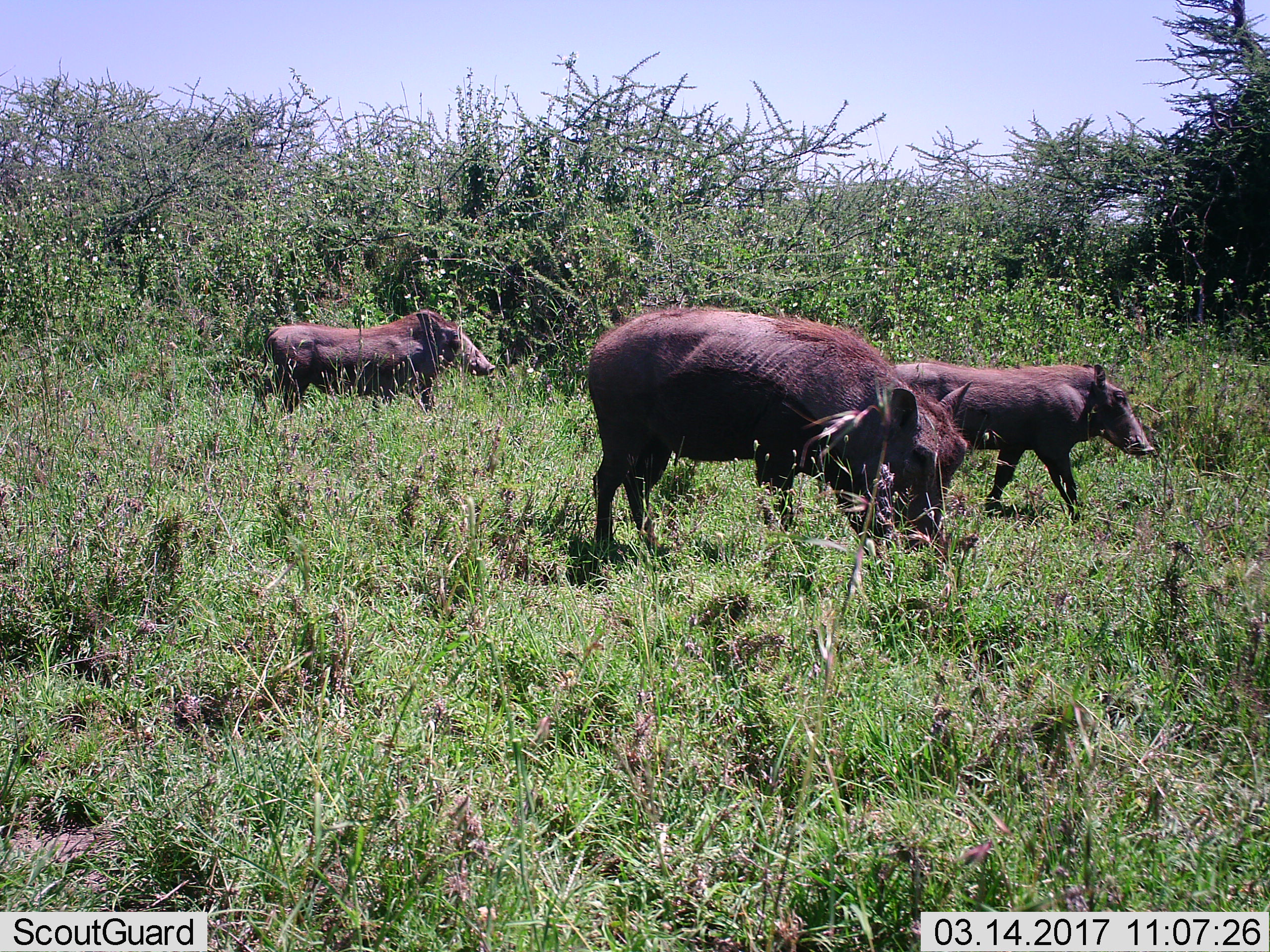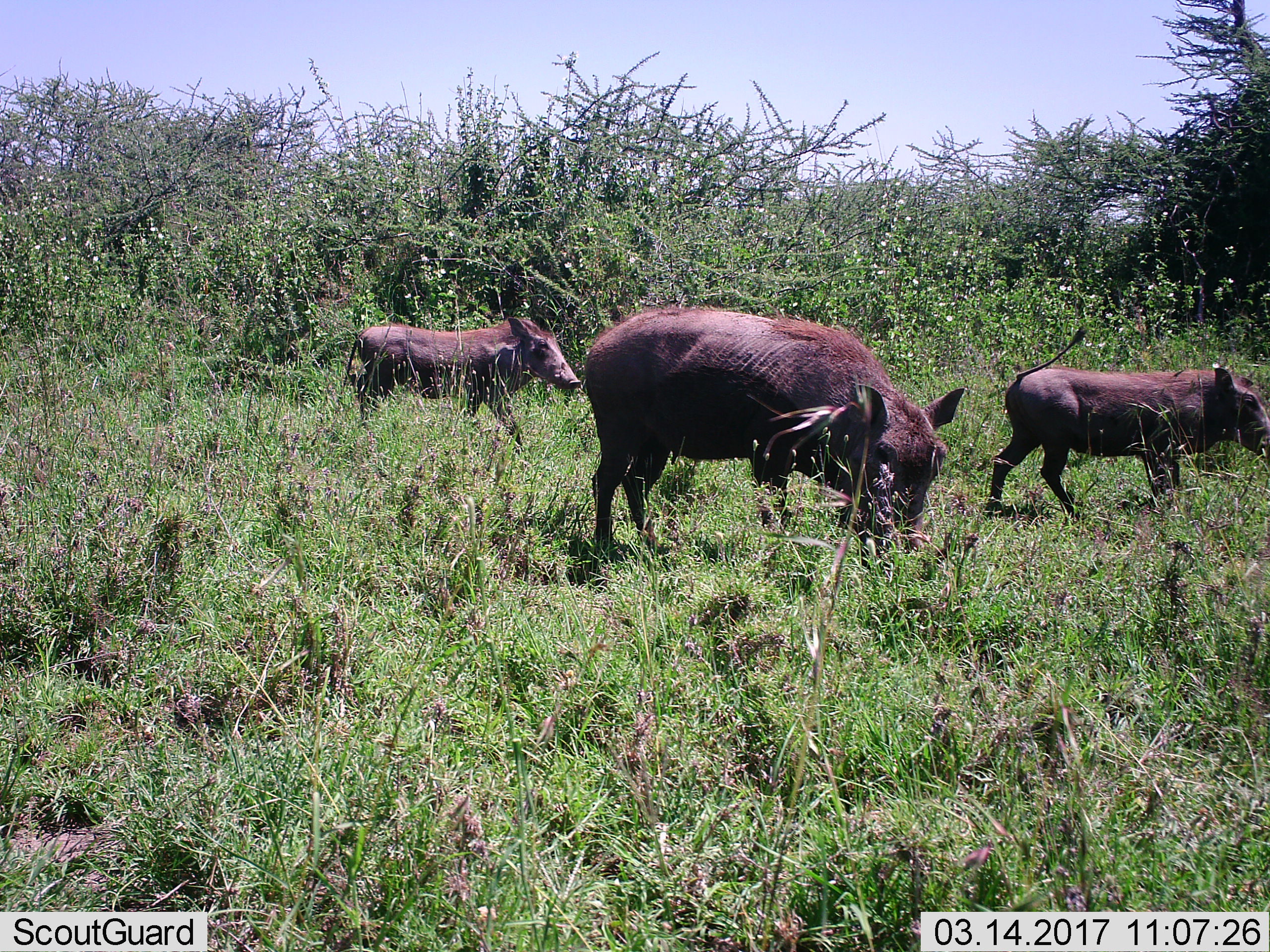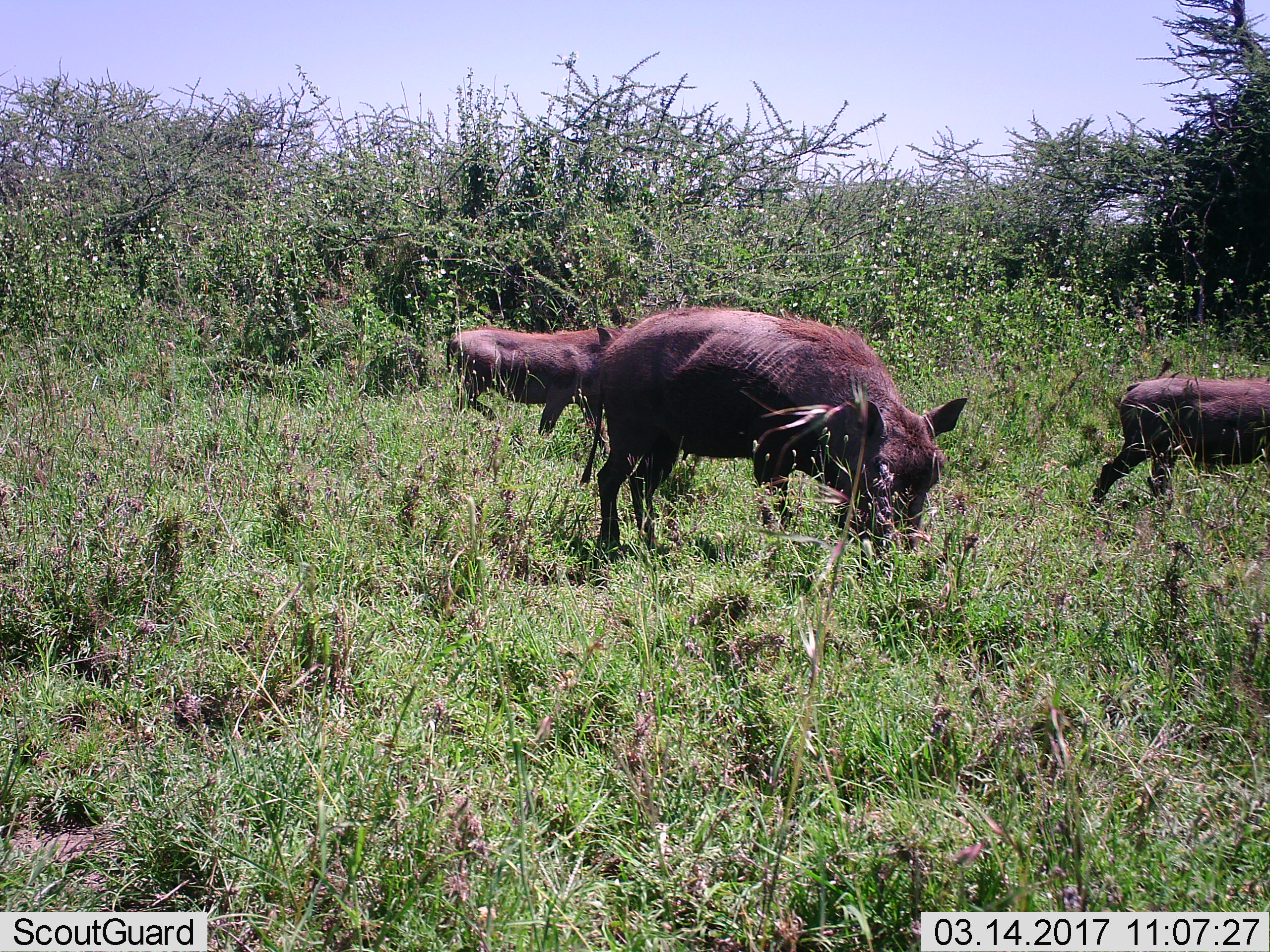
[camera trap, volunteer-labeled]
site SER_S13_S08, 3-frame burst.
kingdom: Animalia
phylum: Chordata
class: Mammalia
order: Artiodactyla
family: Suidae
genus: Phacochoerus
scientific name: Phacochoerus africanus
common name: warthog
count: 3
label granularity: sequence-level